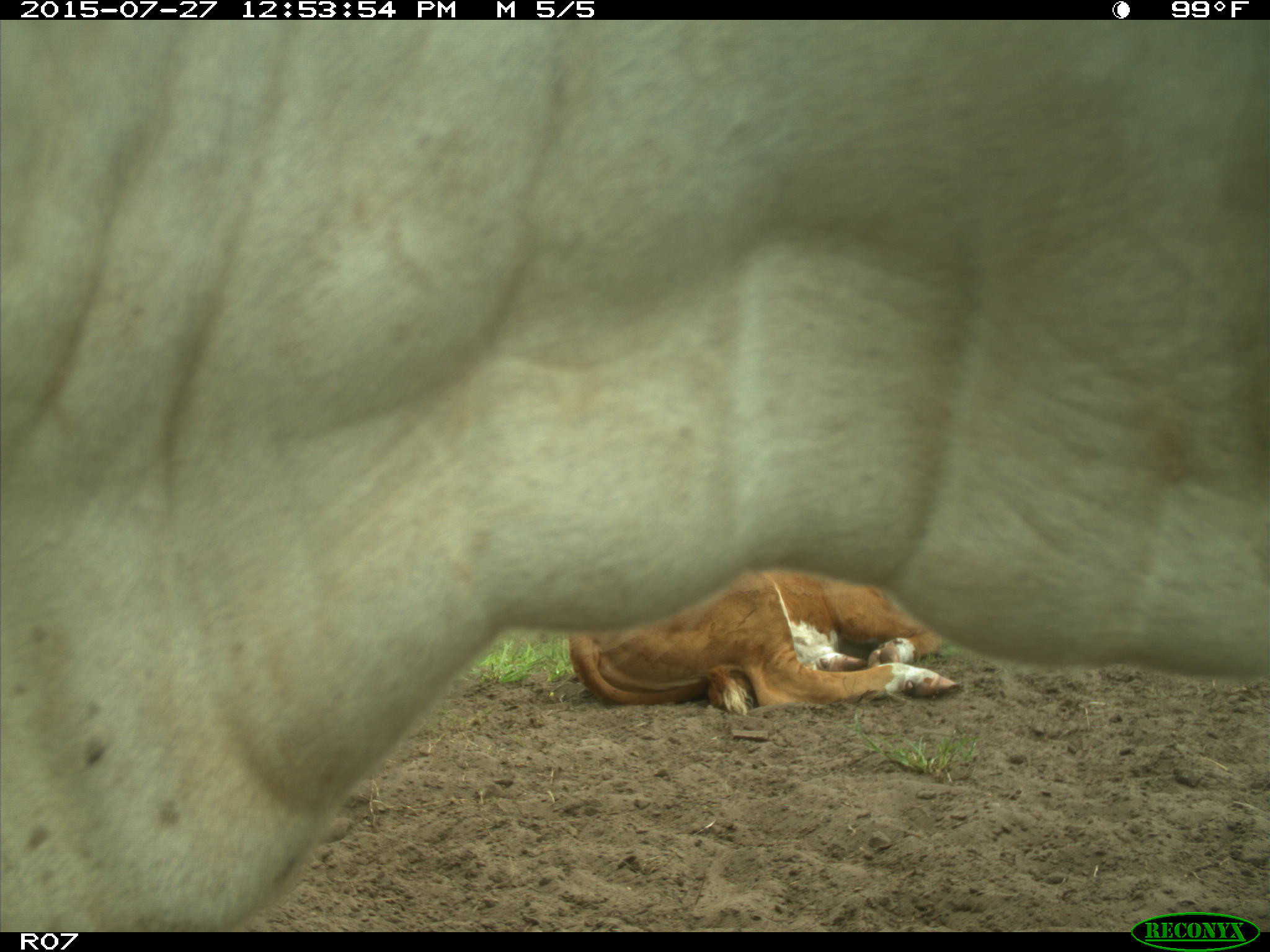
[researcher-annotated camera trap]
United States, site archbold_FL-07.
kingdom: Animalia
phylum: Chordata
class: Mammalia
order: Artiodactyla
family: Bovidae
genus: Bos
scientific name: Bos taurus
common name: domestic cow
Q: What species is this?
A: Bos taurus (domestic cow).